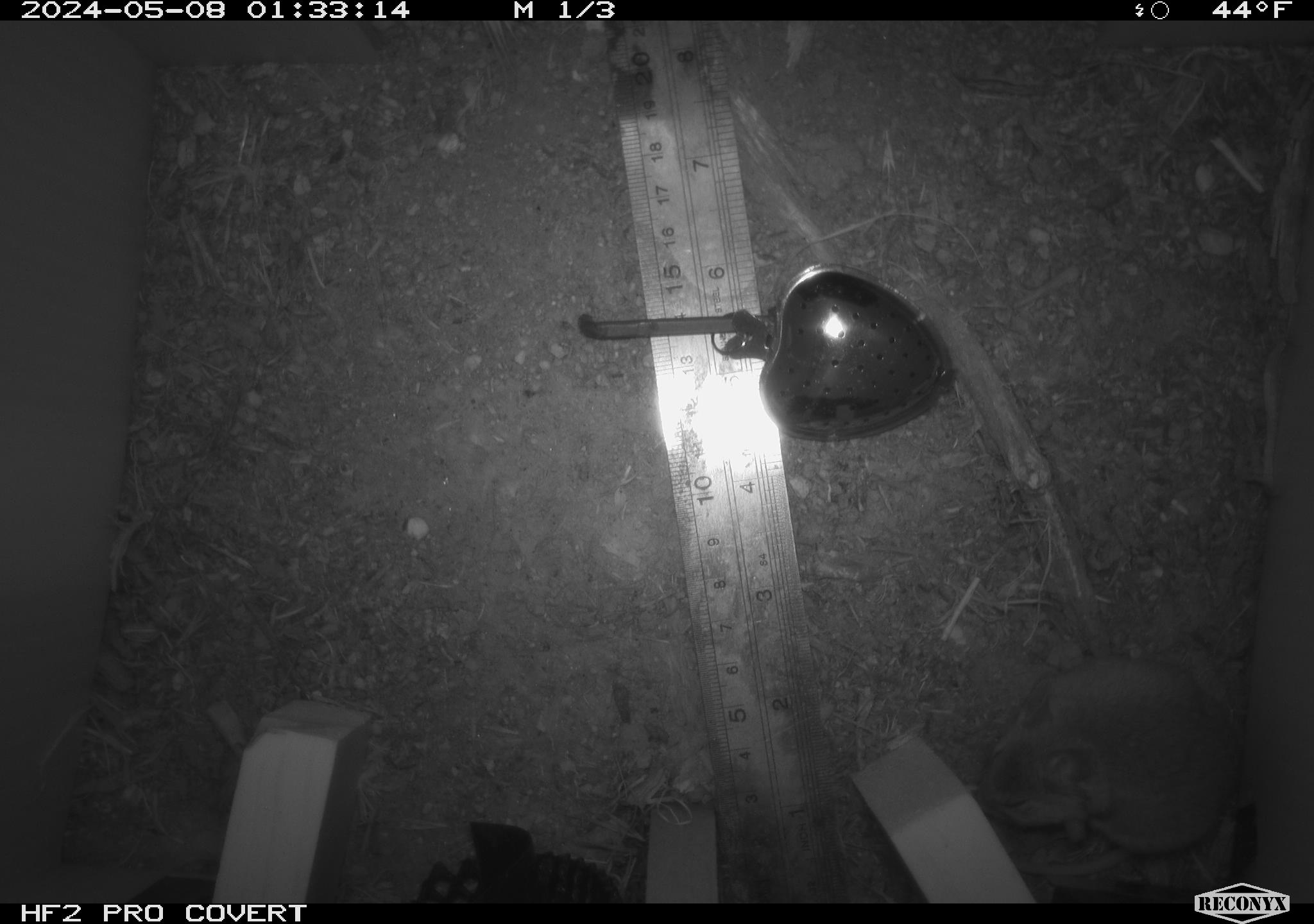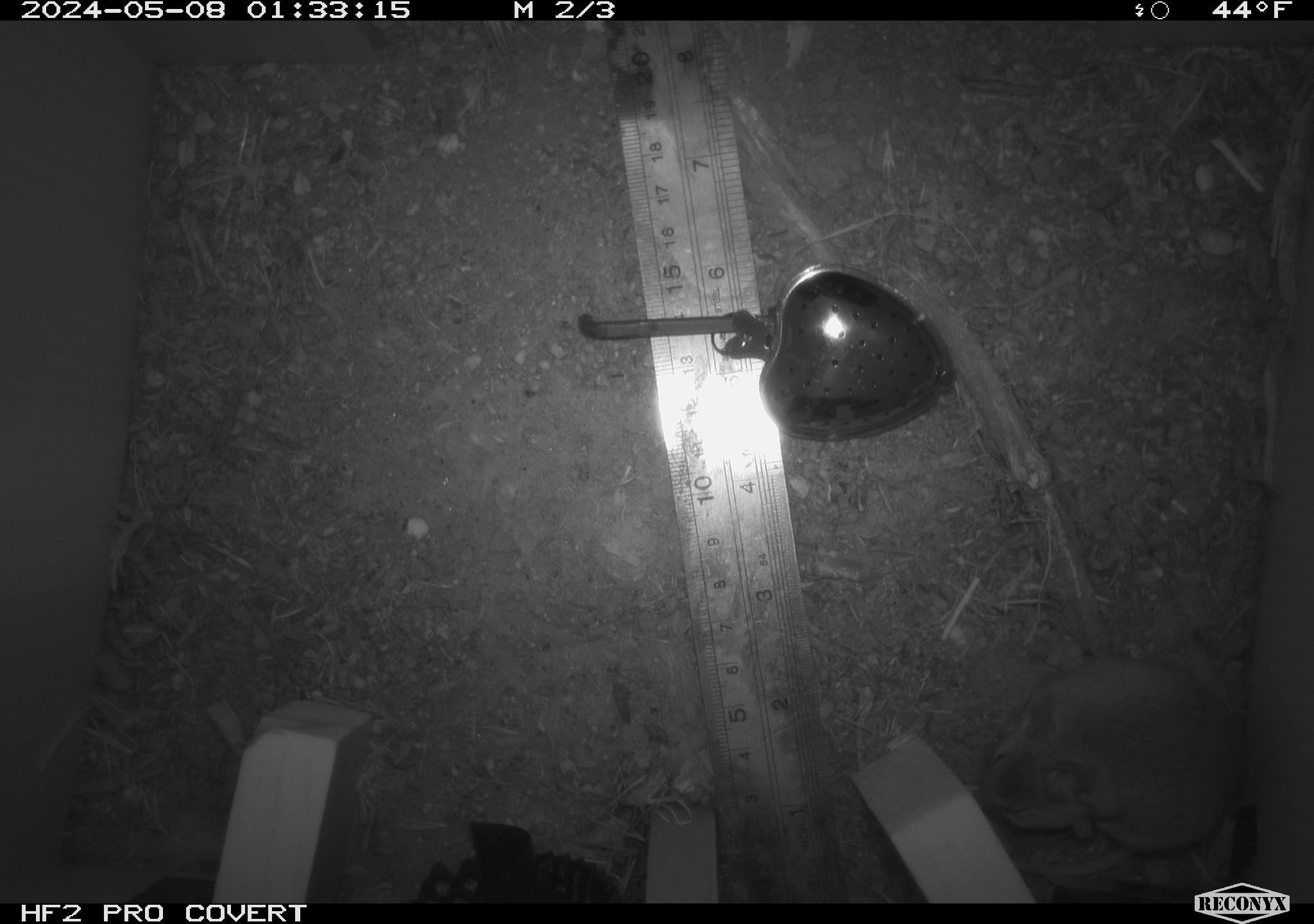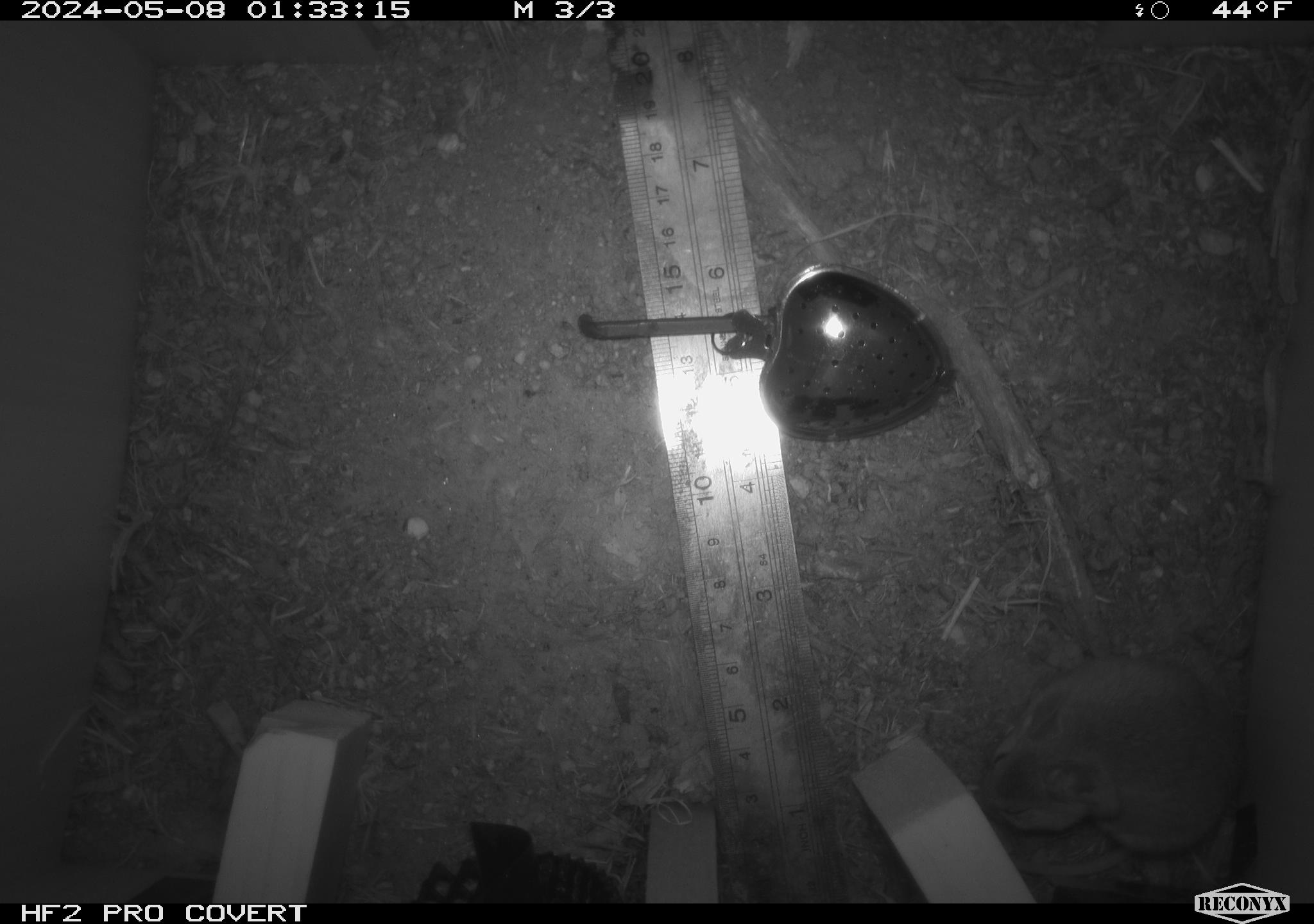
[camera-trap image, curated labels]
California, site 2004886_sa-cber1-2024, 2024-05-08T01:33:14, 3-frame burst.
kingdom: Animalia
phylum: Chordata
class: Mammalia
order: Rodentia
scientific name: Rodentia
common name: mouse species